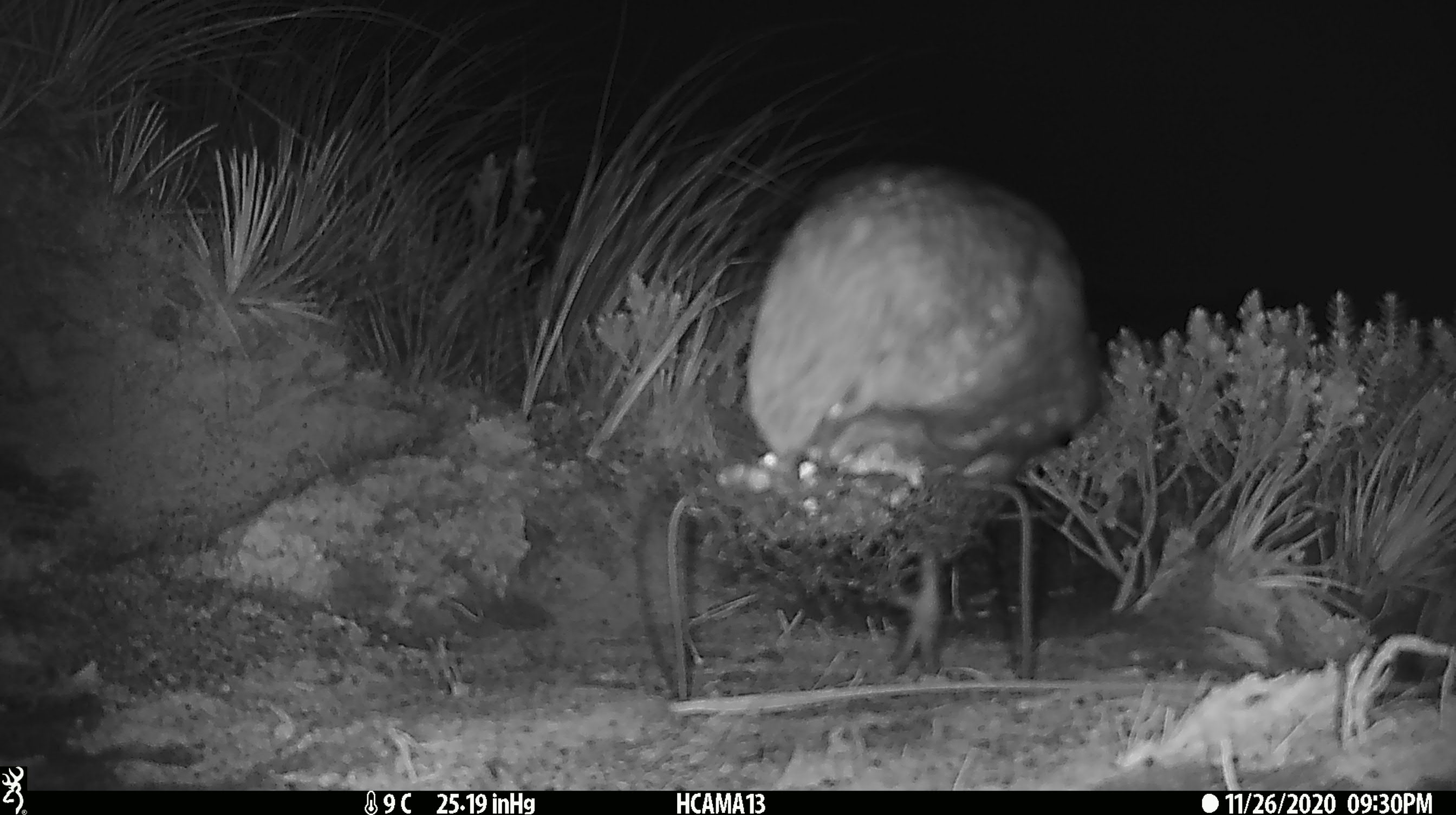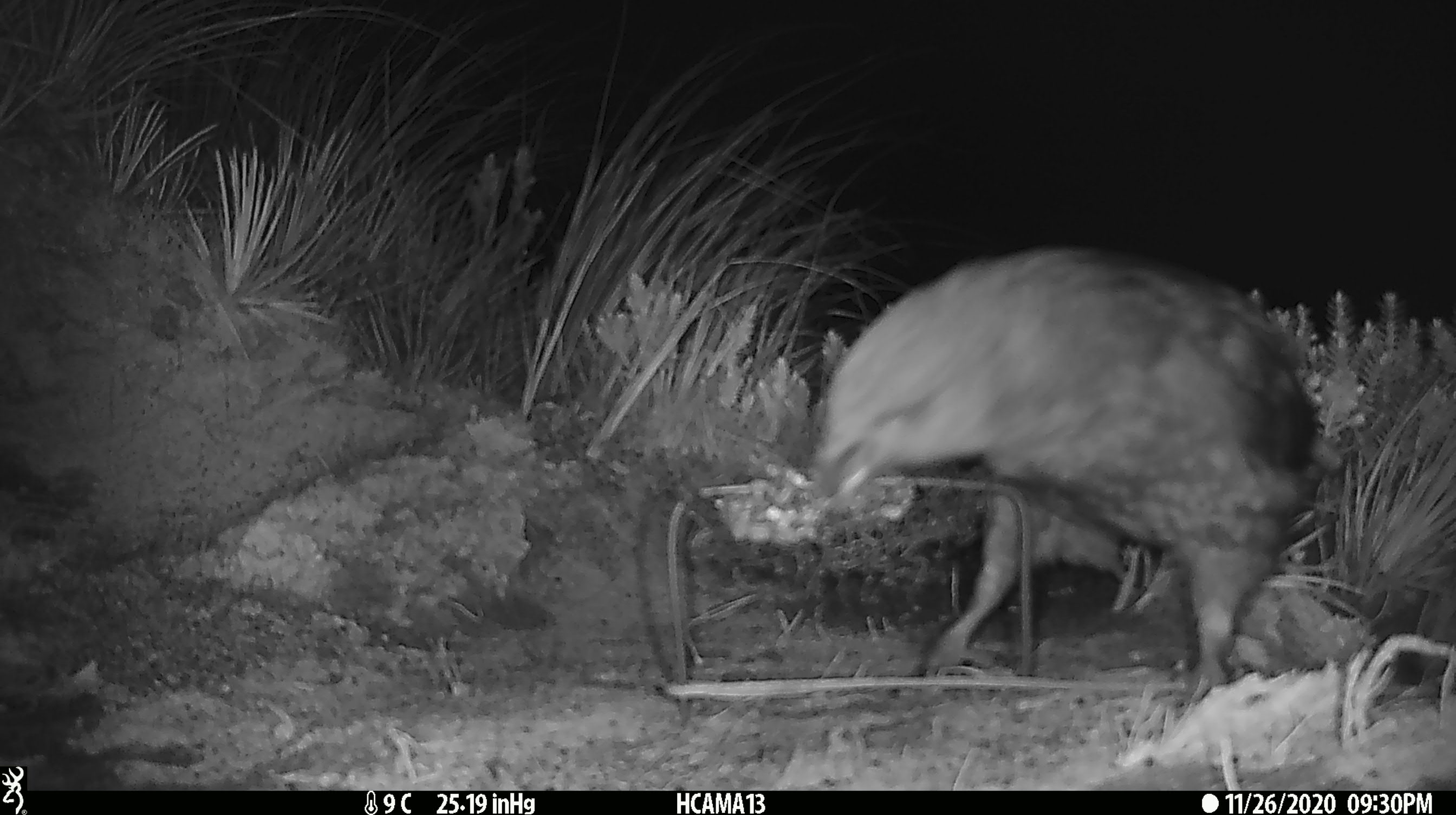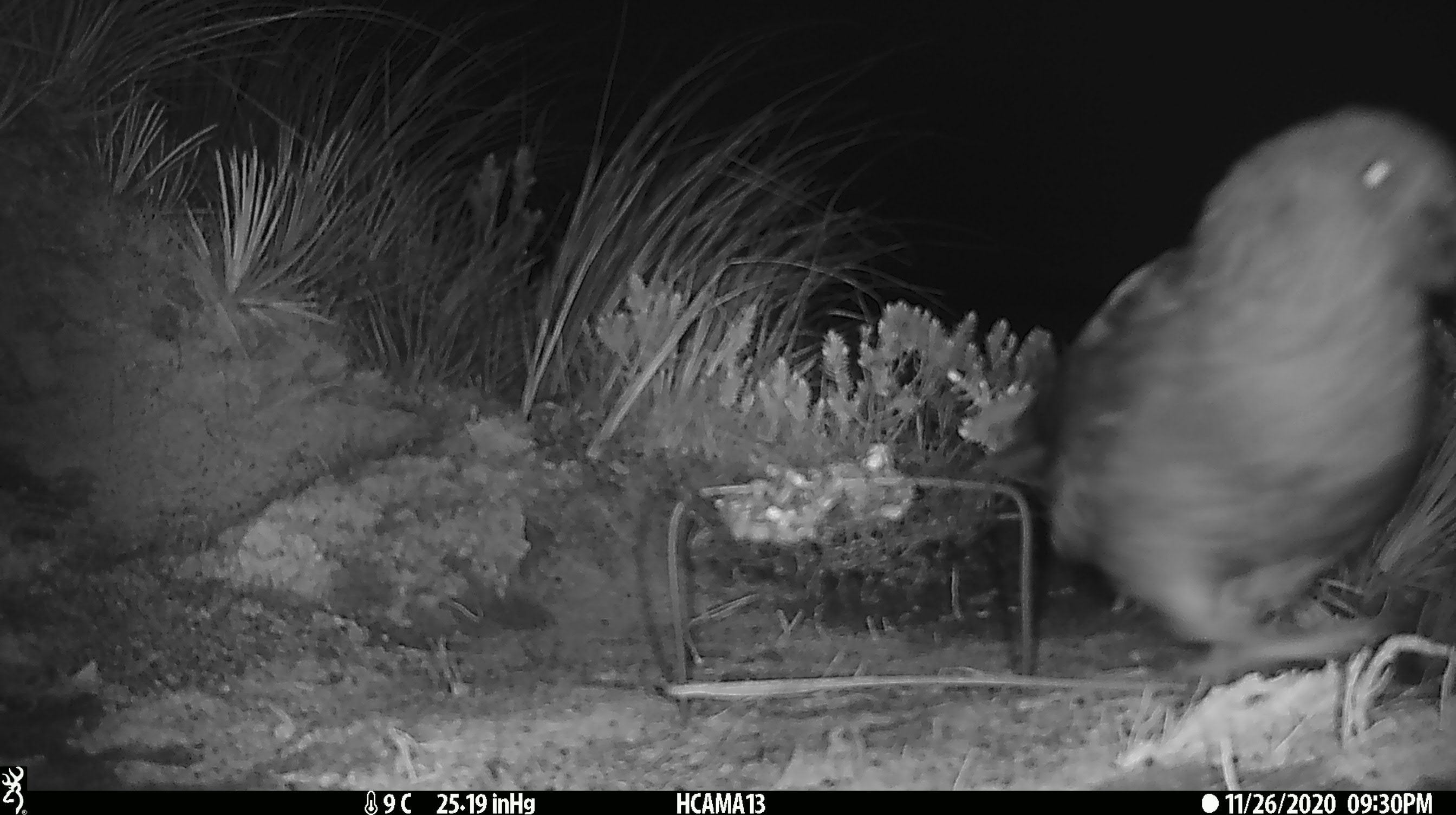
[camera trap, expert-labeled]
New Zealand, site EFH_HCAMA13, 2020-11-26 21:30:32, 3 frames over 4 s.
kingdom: Animalia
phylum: Chordata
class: Aves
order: Psittaciformes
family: Strigopidae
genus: Nestor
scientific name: Nestor notabilis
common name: kea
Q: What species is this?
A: Kea (Nestor notabilis).